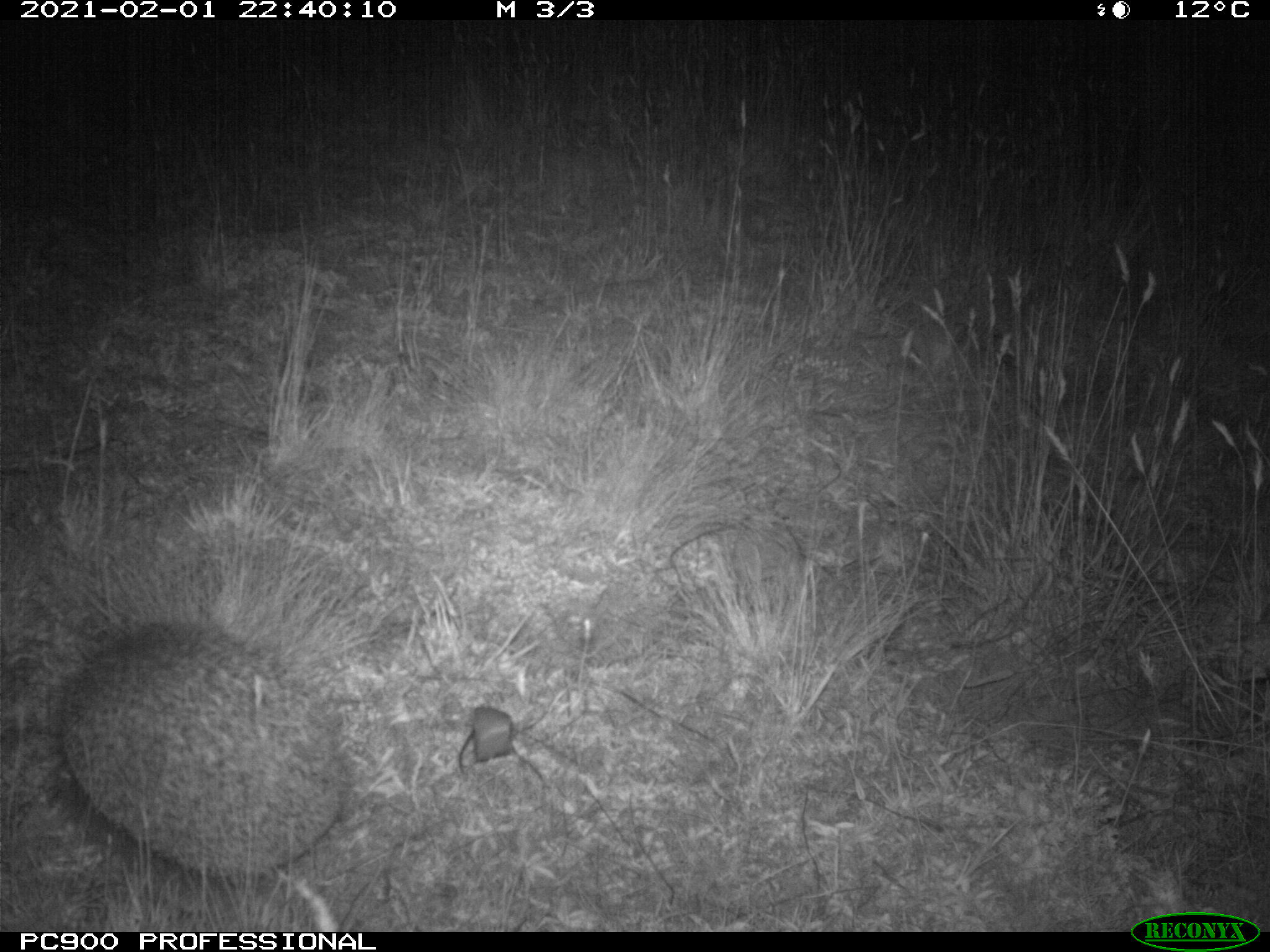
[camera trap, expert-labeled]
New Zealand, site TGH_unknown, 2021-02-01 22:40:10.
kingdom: Animalia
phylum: Chordata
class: Mammalia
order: Eulipotyphla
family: Erinaceidae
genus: Erinaceus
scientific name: Erinaceus europaeus europaeus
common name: european hedgehog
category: hedgehog